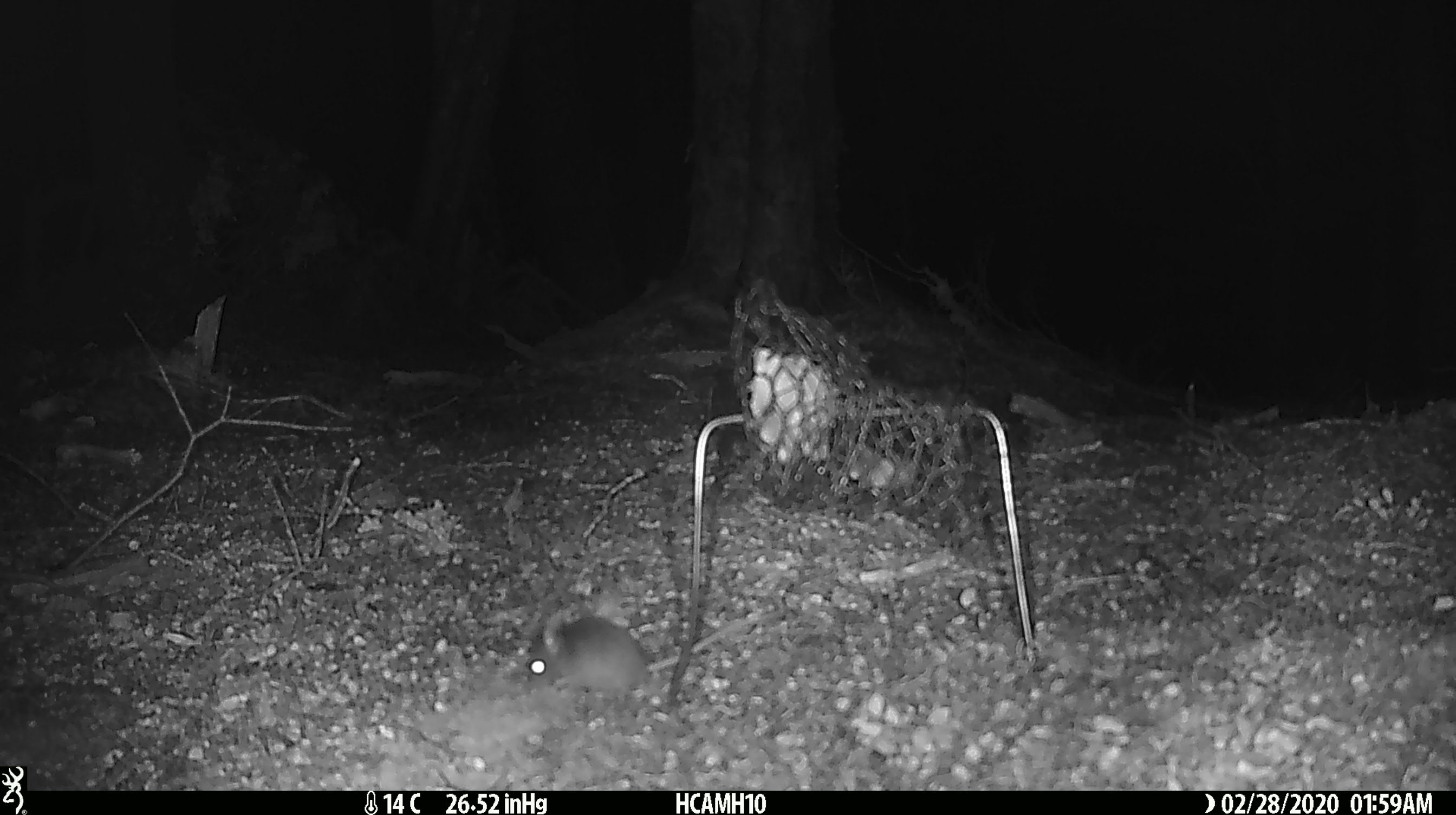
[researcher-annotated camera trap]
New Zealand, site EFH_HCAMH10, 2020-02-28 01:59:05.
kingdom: Animalia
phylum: Chordata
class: Mammalia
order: Rodentia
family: Muridae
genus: Mus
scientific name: Mus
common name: mouse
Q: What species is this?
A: Mouse (Mus).